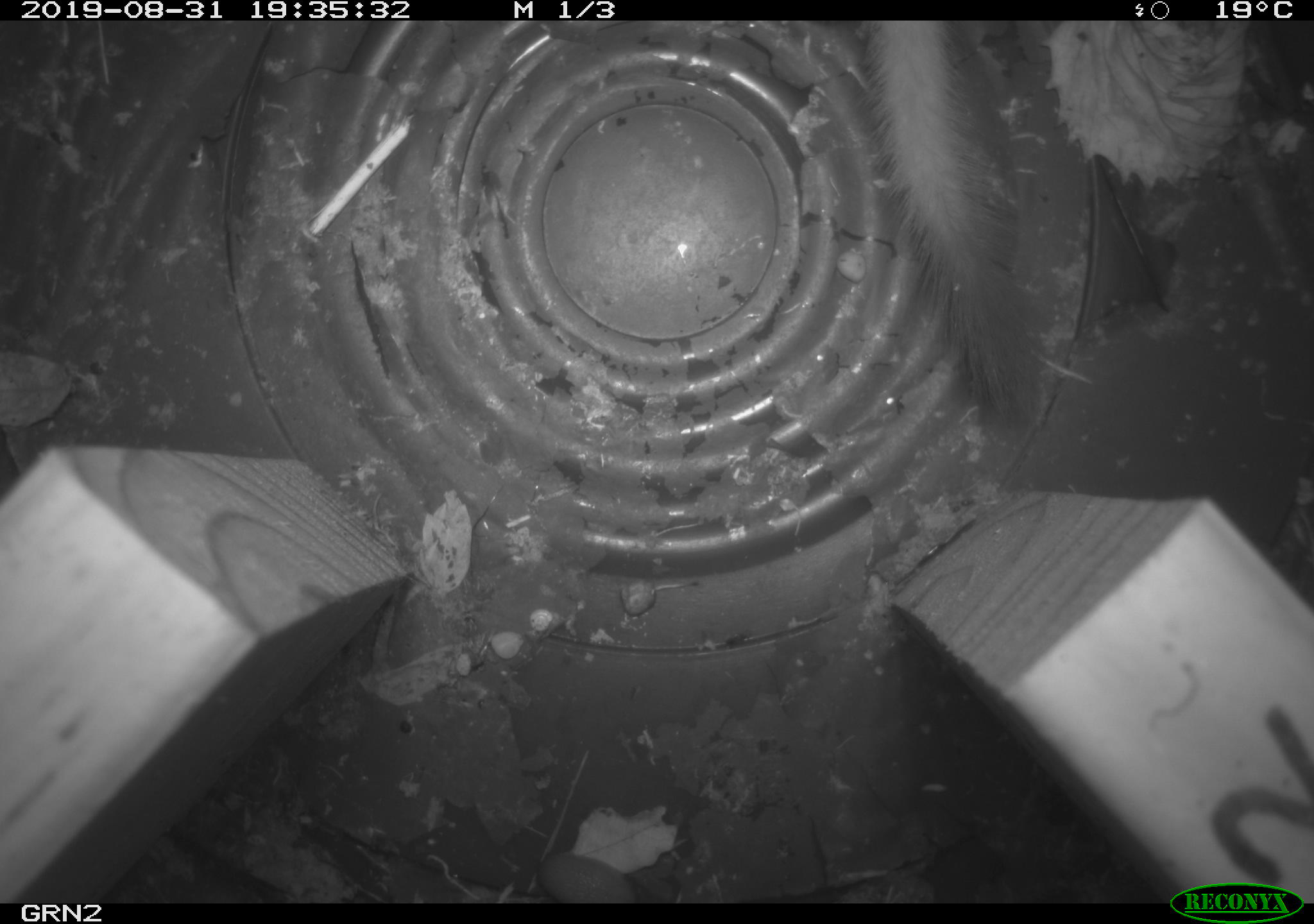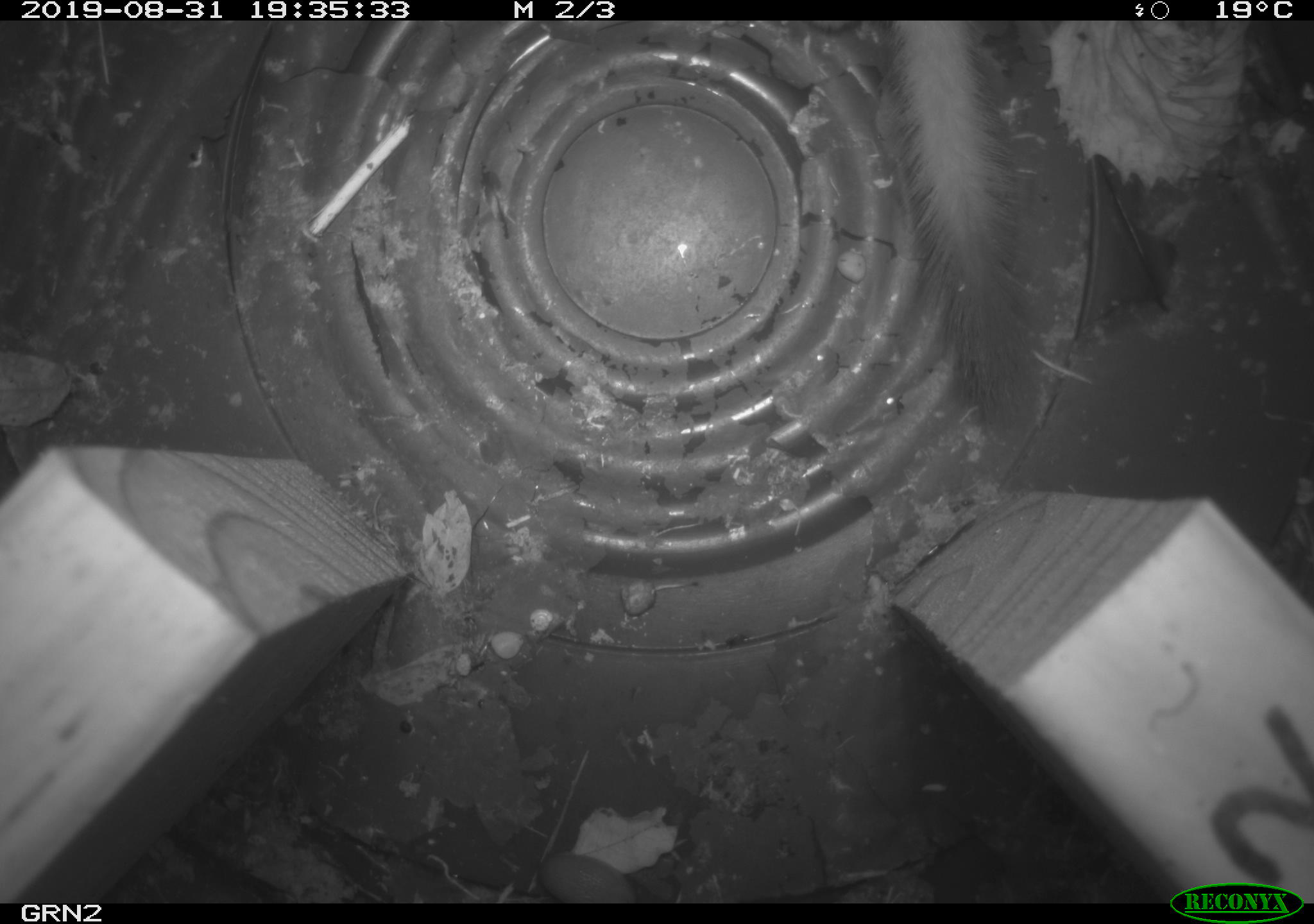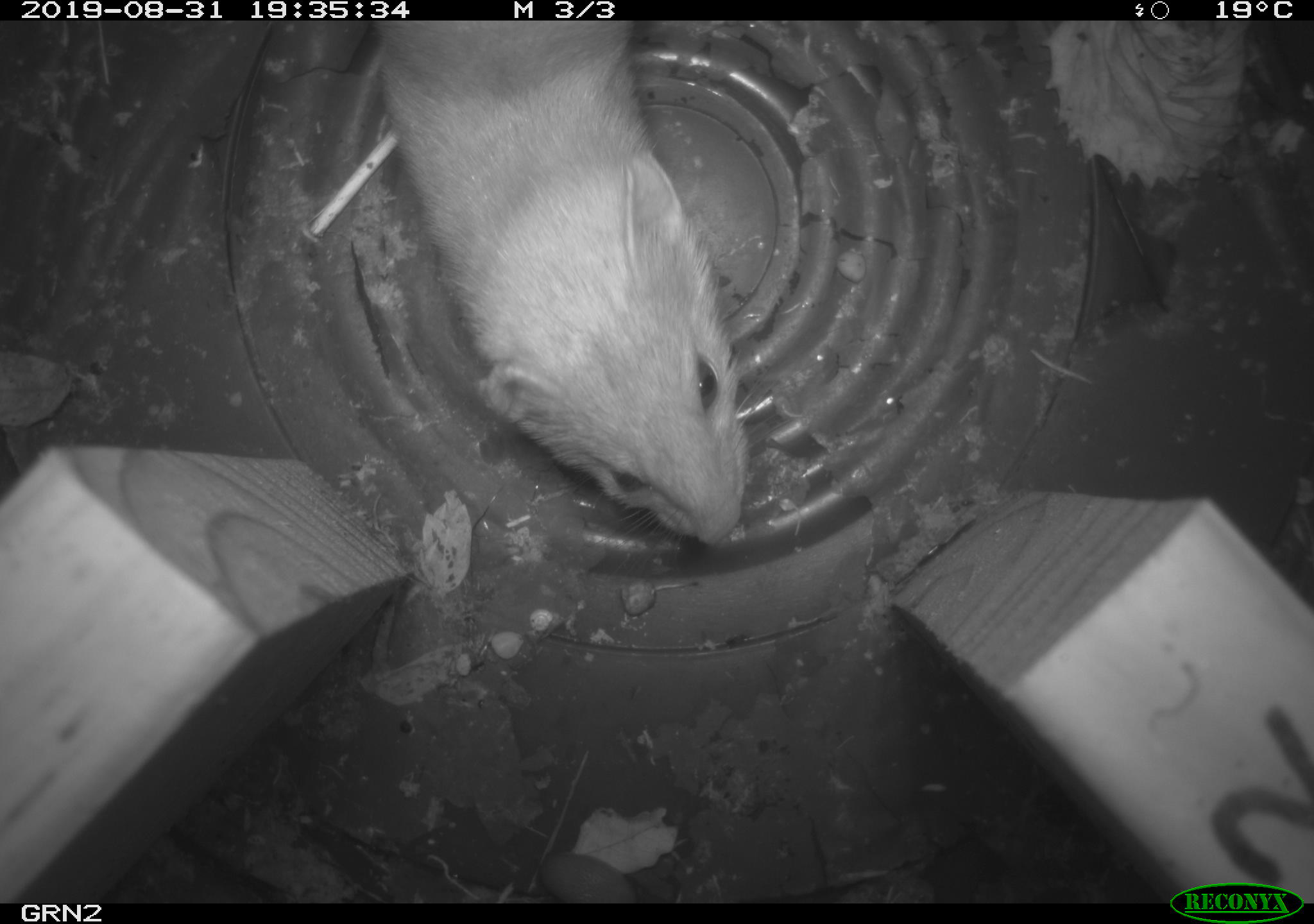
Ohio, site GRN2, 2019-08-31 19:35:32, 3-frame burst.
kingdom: Animalia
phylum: Chordata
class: Mammalia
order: Carnivora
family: Mustelidae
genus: Neogale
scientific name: Neogale frenata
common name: long-tailed weasel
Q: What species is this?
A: Long-tailed weasel (Neogale frenata).